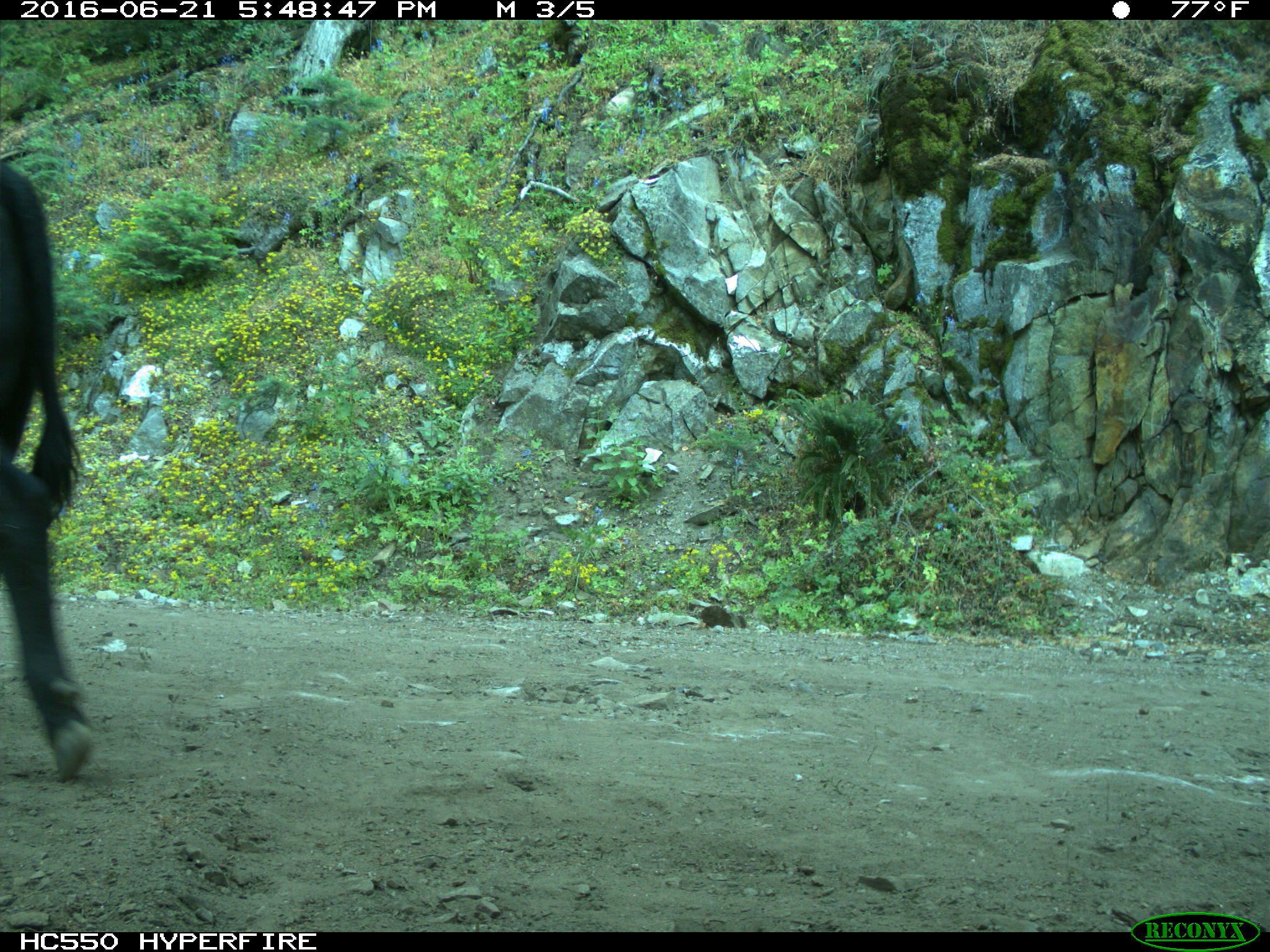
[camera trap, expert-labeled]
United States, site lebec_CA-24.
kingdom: Animalia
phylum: Chordata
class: Mammalia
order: Artiodactyla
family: Bovidae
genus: Bos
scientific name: Bos taurus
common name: domestic cow